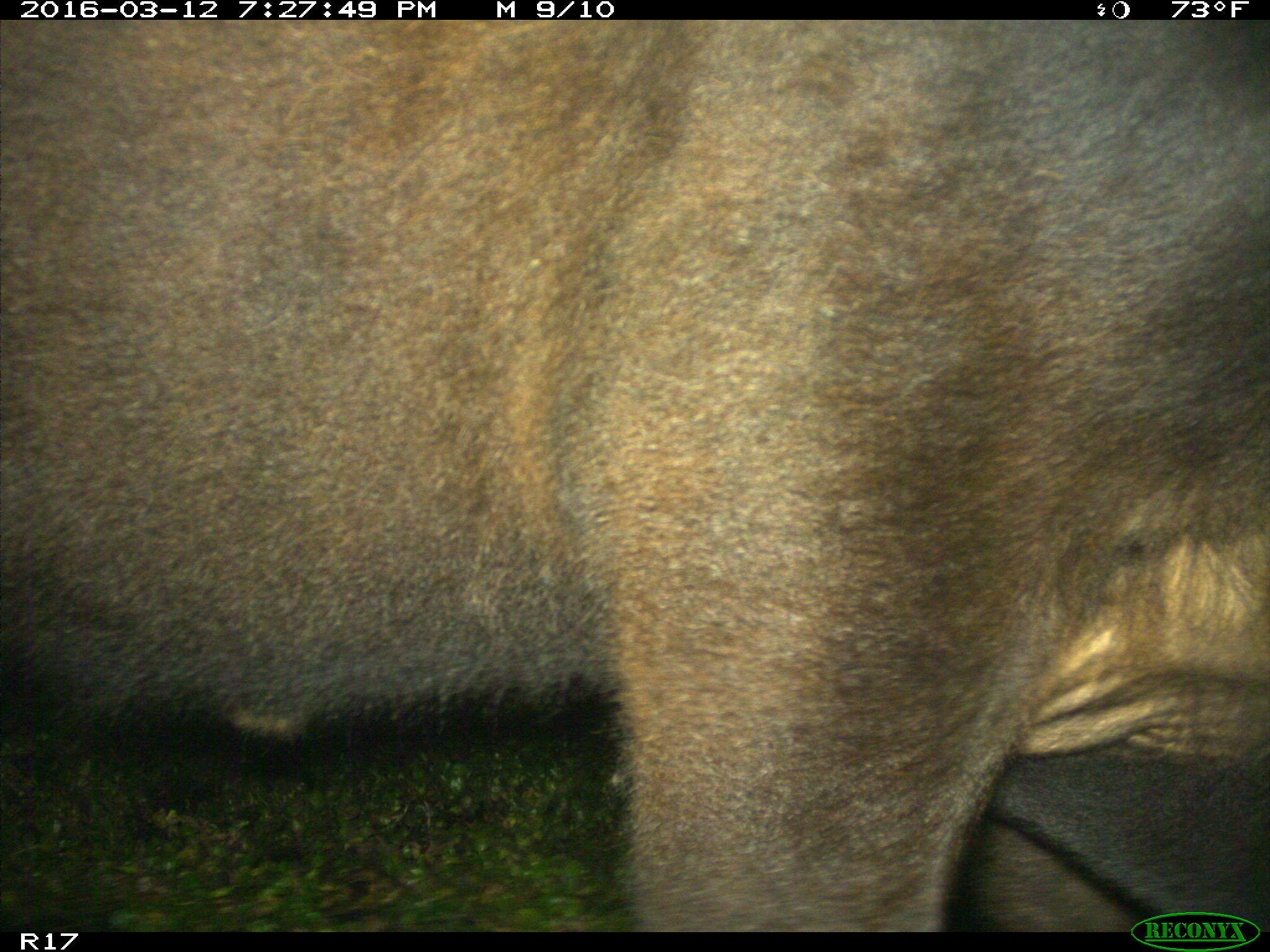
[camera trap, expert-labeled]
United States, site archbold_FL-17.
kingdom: Animalia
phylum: Chordata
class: Mammalia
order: Artiodactyla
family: Bovidae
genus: Bos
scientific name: Bos taurus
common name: domestic cow